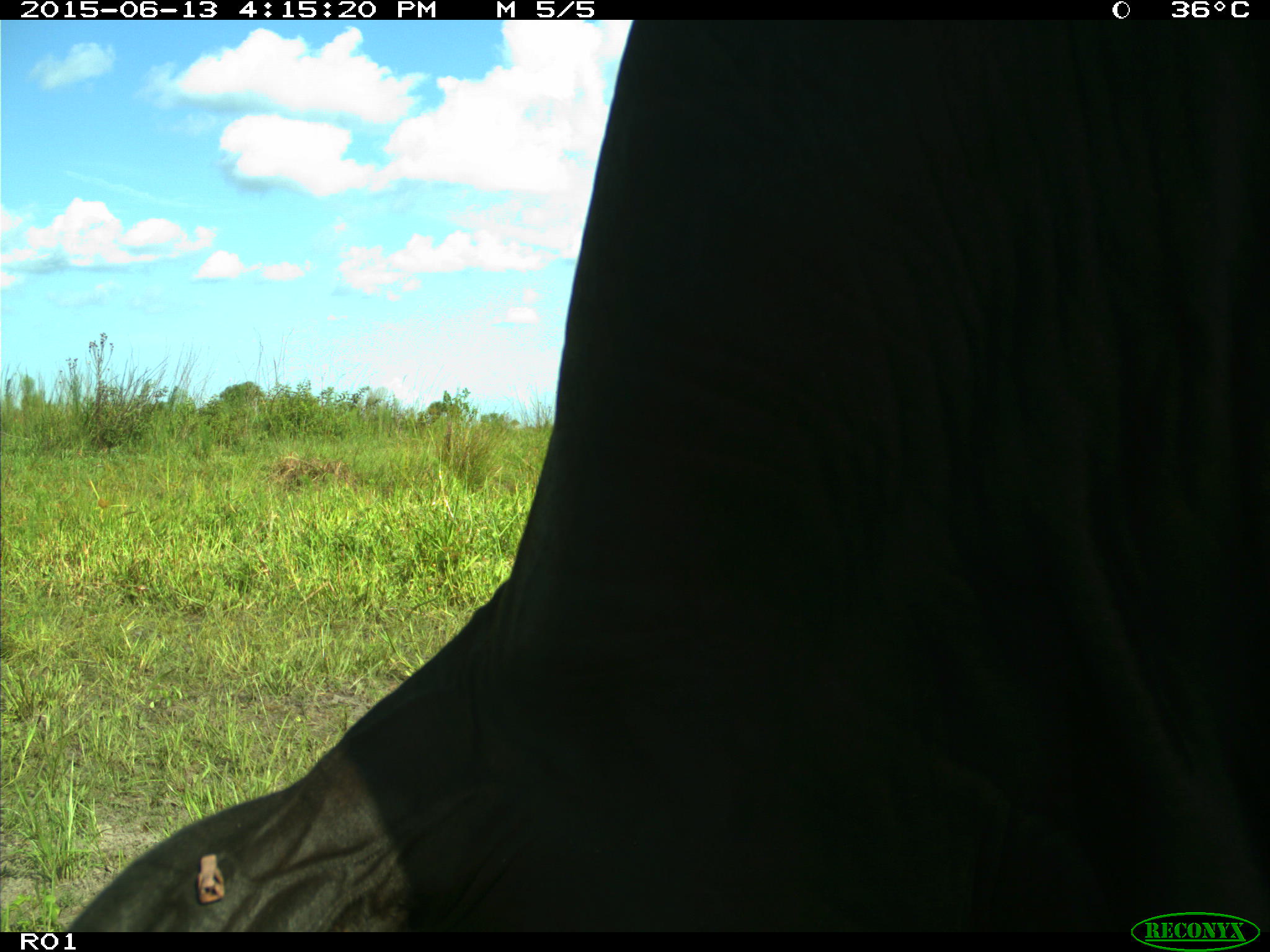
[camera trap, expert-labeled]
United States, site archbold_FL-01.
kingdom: Animalia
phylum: Chordata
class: Mammalia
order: Artiodactyla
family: Bovidae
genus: Bos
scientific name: Bos taurus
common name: domestic cow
Bos taurus (domestic cow).